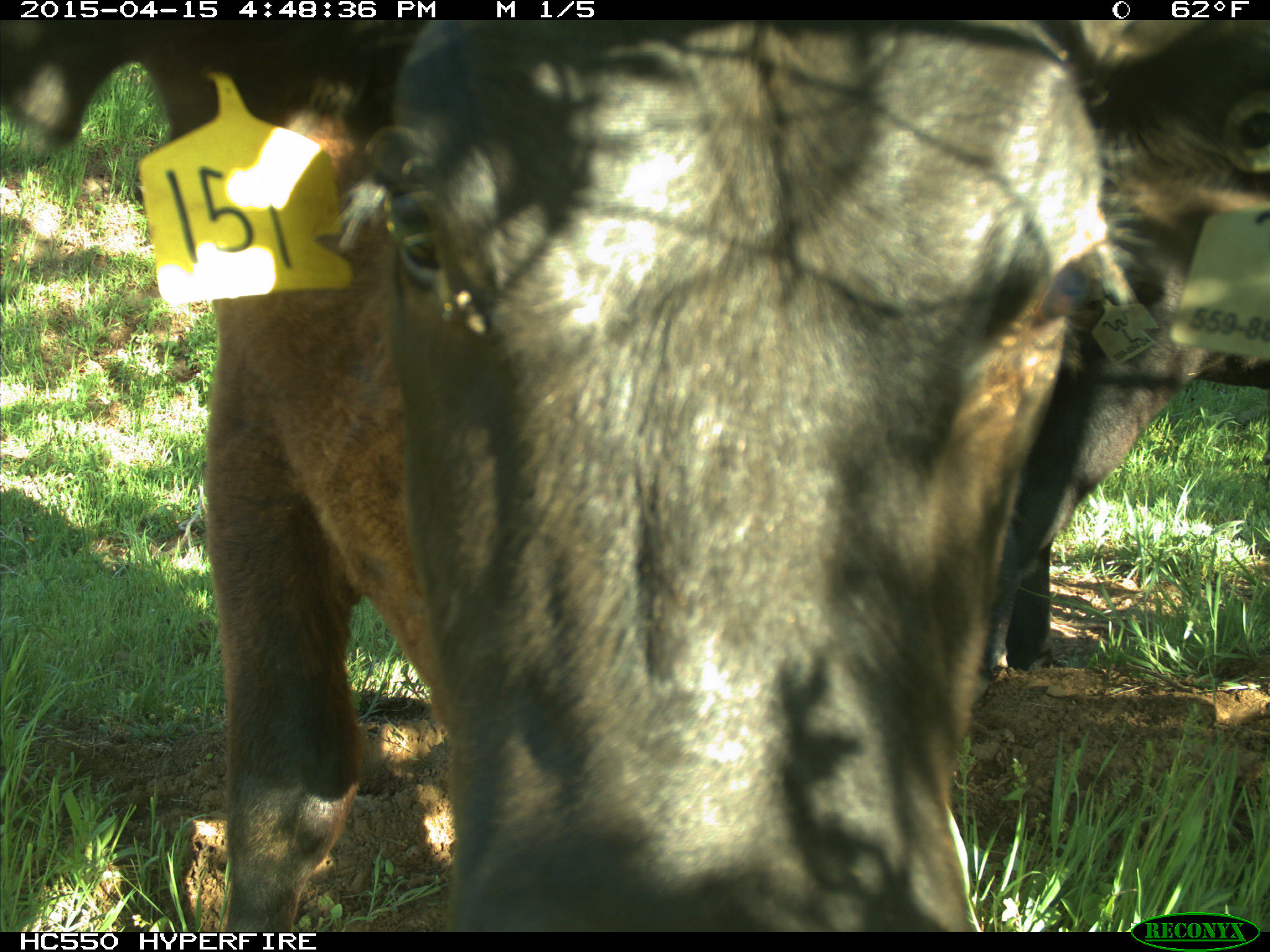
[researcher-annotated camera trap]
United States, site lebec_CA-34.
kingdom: Animalia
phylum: Chordata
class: Mammalia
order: Artiodactyla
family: Bovidae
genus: Bos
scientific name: Bos taurus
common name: domestic cow